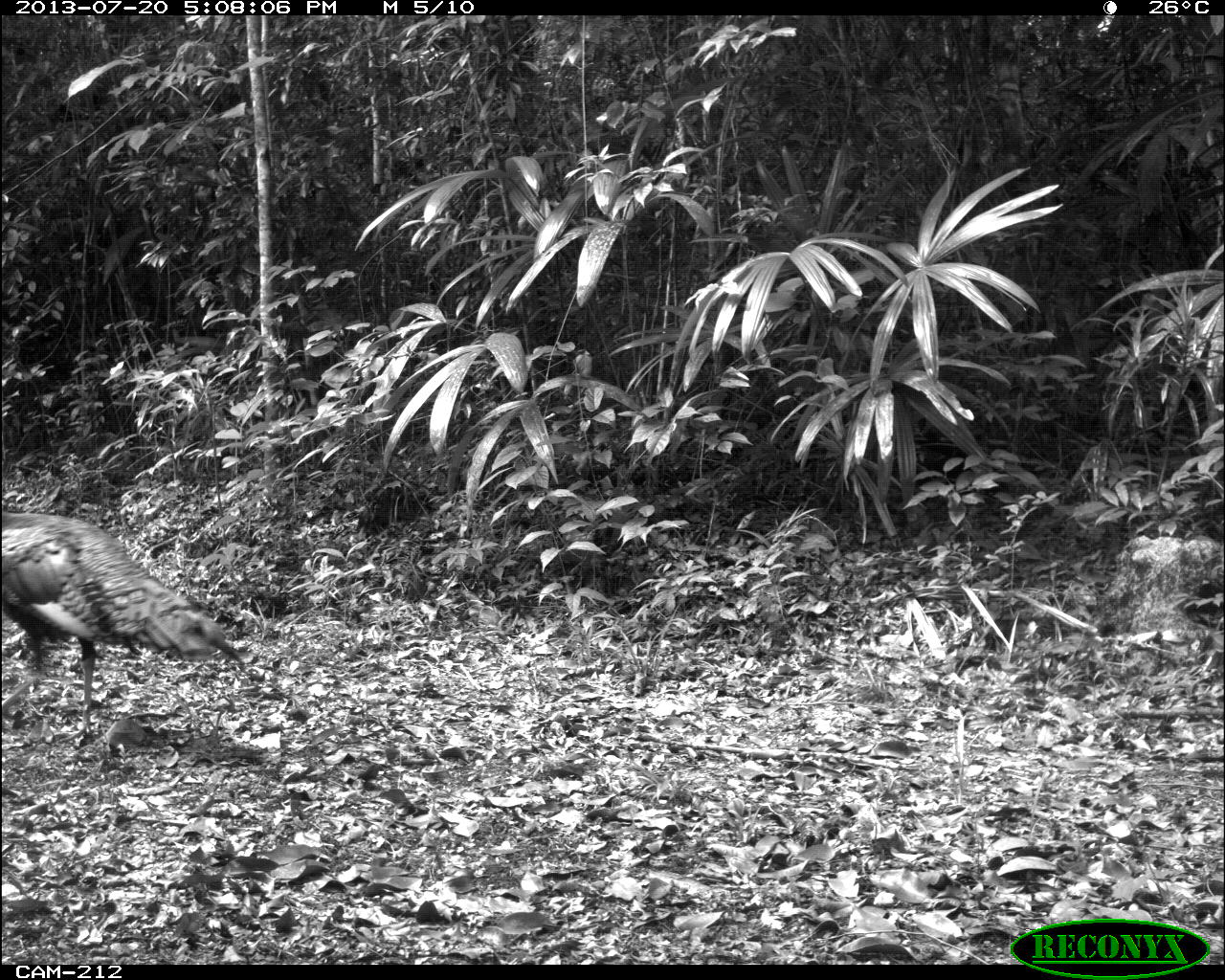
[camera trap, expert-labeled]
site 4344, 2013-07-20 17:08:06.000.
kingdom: Animalia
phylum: Chordata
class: Aves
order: Galliformes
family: Phasianidae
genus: Meleagris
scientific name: Meleagris ocellata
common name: ocellated turkey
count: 2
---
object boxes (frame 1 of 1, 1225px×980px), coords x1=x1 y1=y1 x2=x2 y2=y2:
meleagris ocellata: x1=0 y1=508 x2=242 y2=744